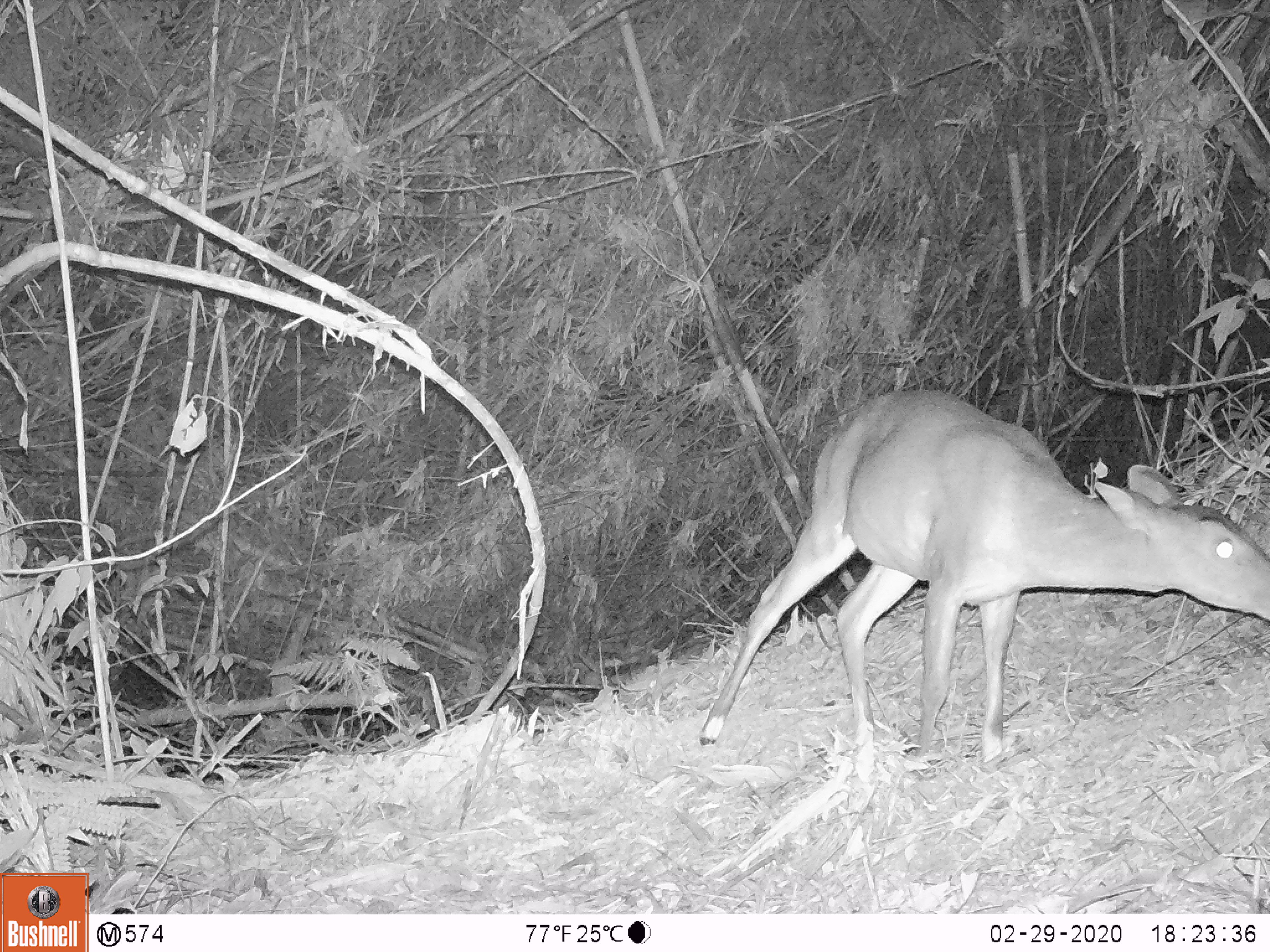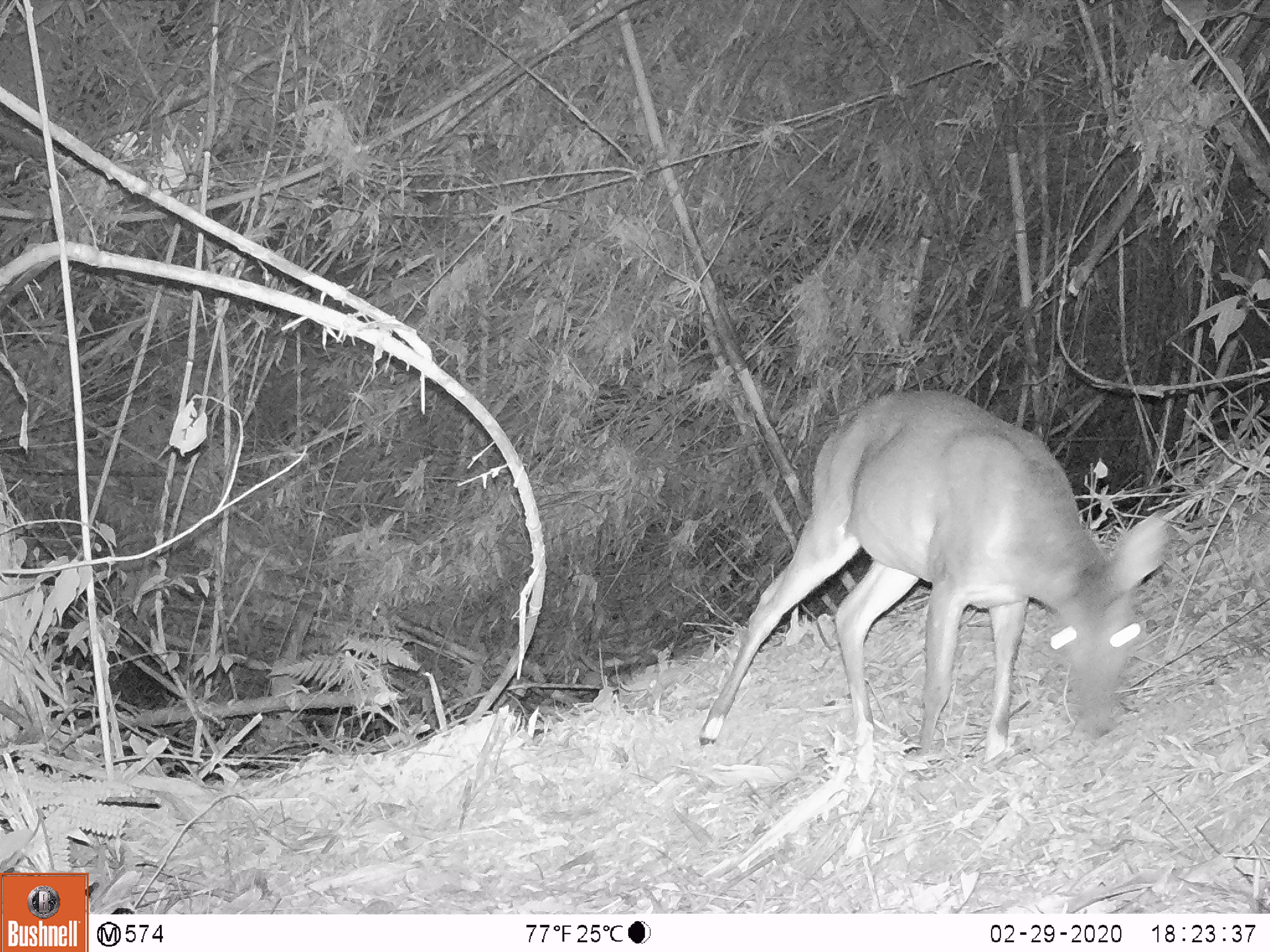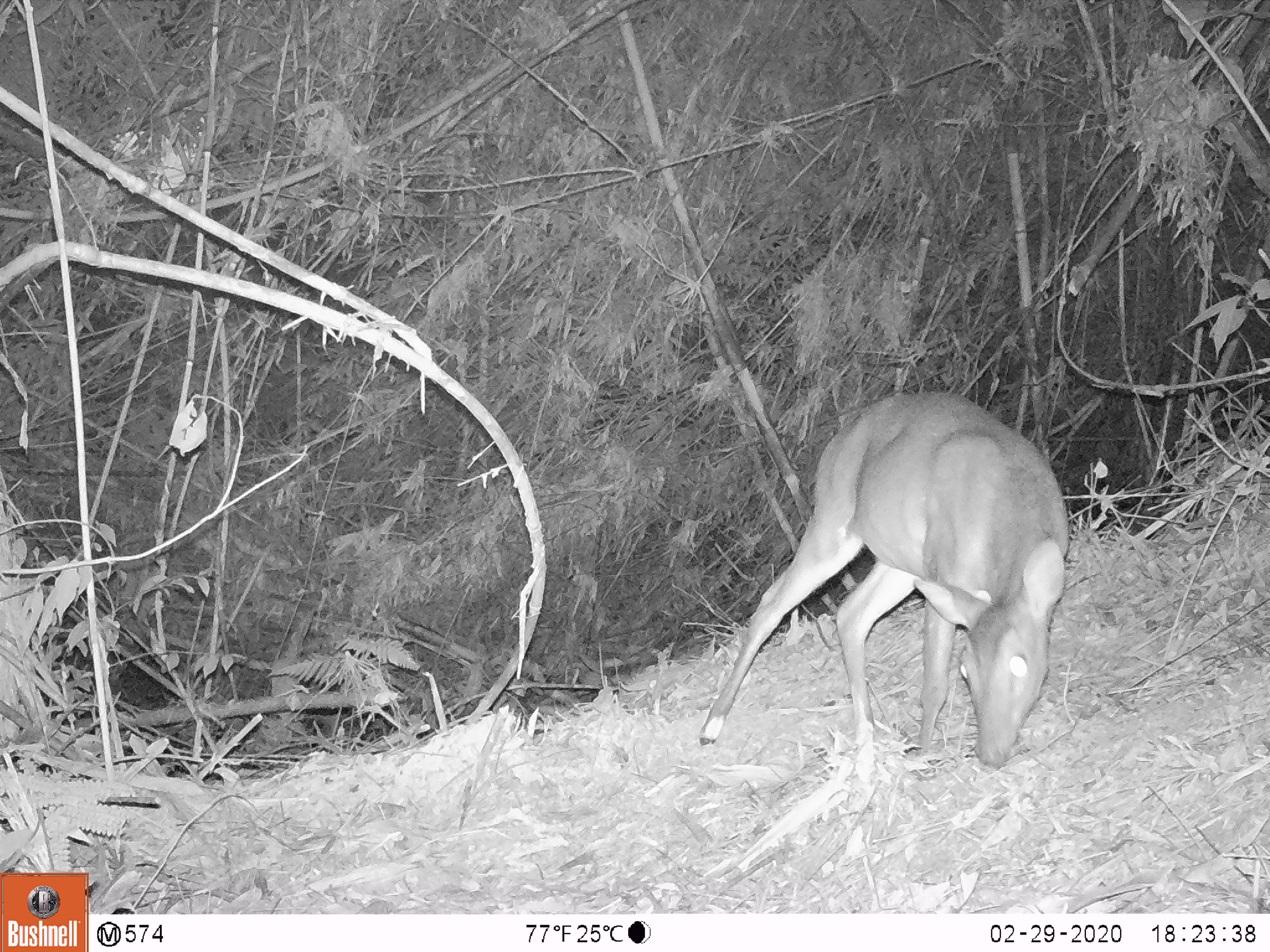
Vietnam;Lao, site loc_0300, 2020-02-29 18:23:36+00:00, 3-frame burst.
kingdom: Animalia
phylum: Chordata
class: Mammalia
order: Artiodactyla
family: Cervidae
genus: Muntiacus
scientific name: Muntiacus vuquangensis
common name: large-antlered muntjac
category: large antlered muntjac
Large antlered muntjac (large-antlered muntjac) (Muntiacus vuquangensis). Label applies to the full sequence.